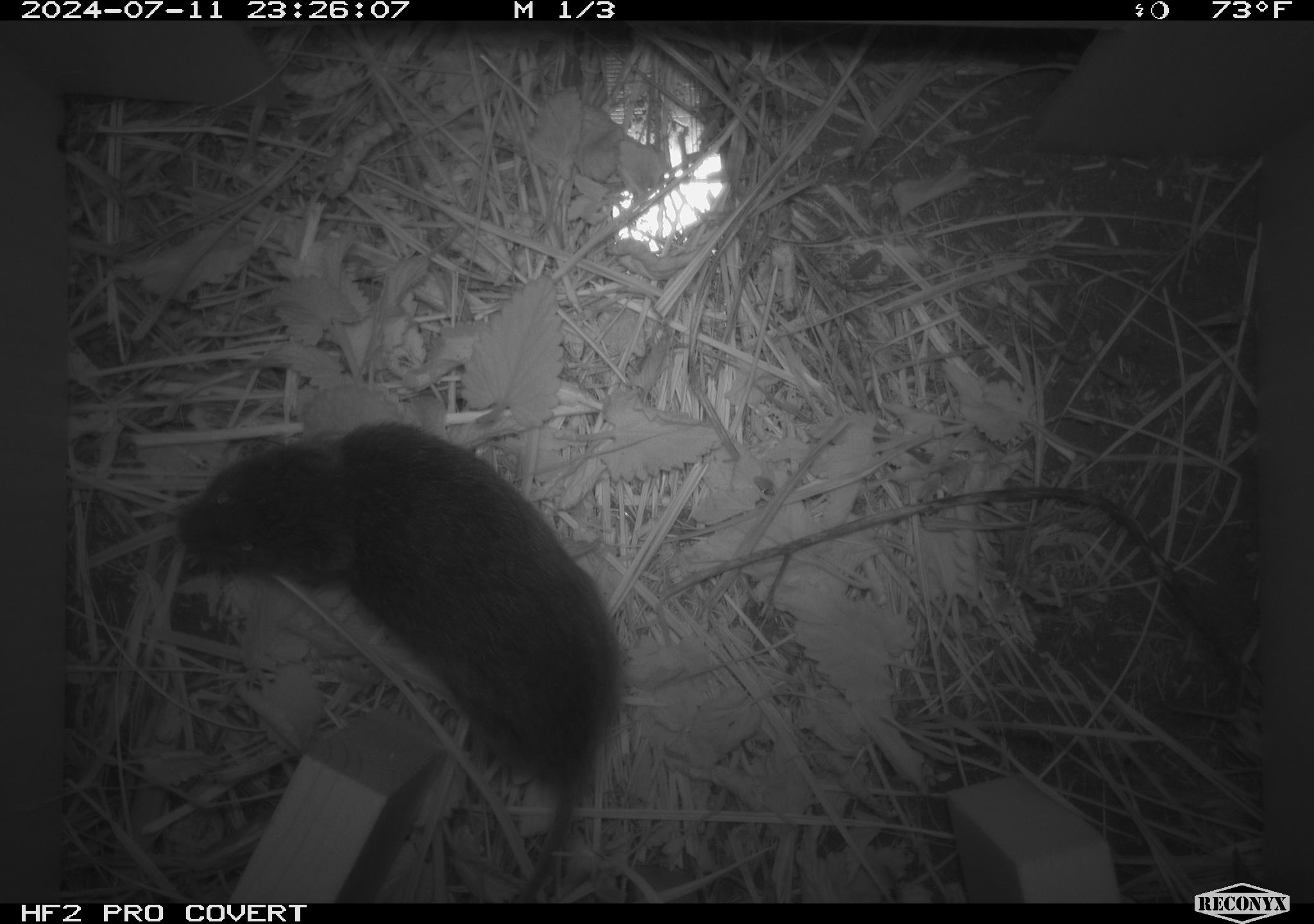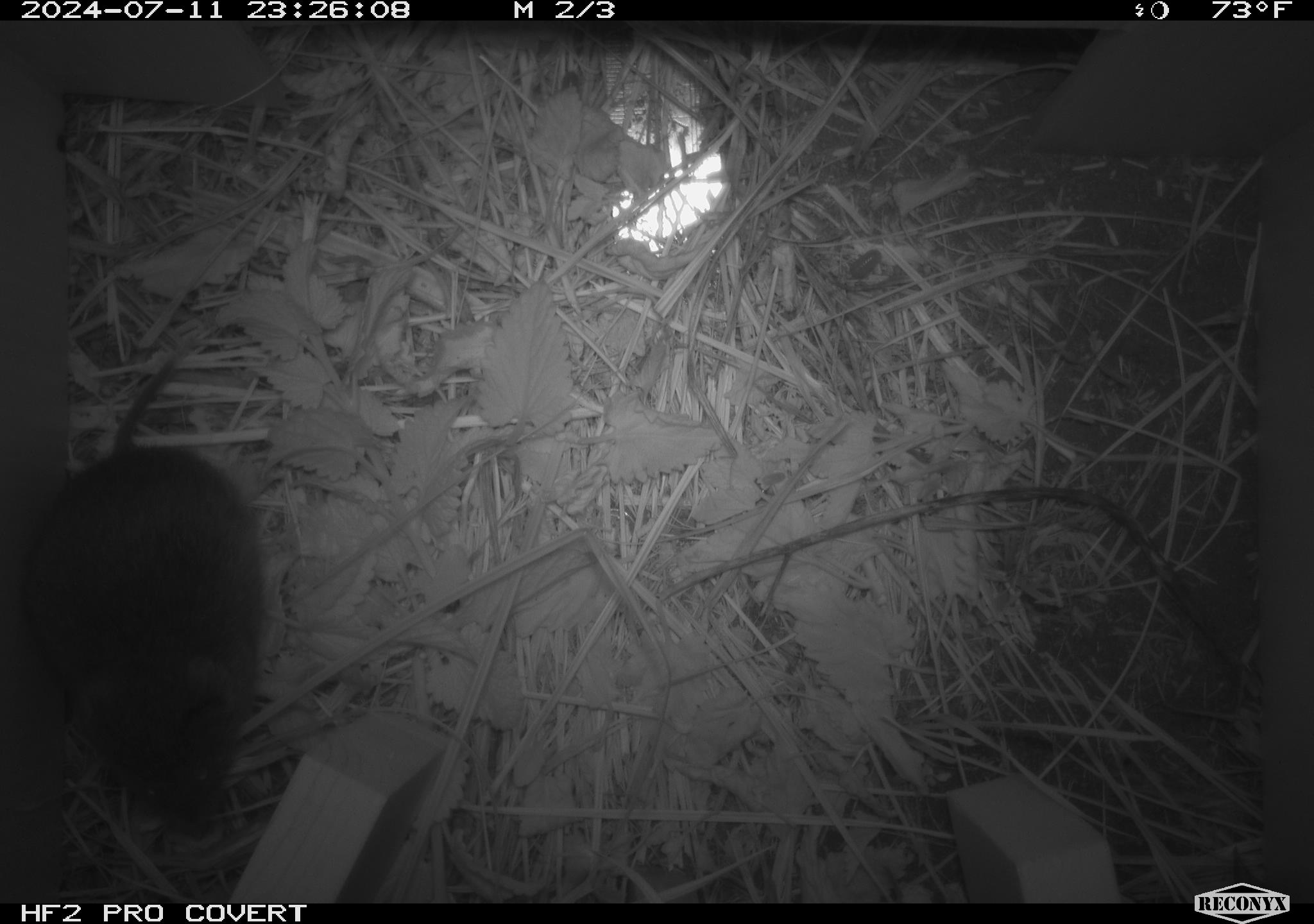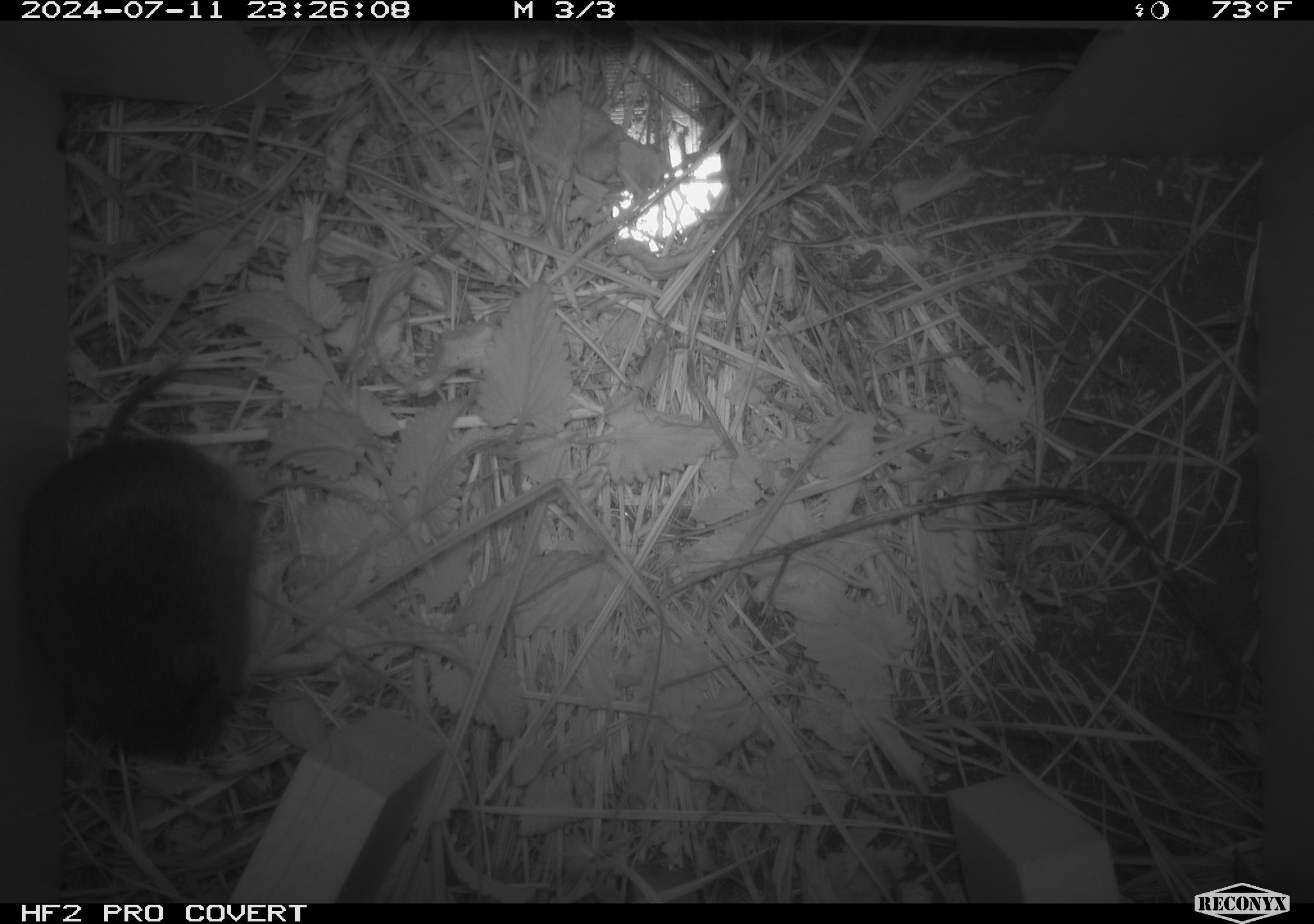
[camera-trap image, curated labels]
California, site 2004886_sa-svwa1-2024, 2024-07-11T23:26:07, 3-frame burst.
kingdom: Animalia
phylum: Chordata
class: Mammalia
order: Rodentia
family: Cricetidae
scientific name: Arvicolinae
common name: voles, lemmings, and muskrats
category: arvicolinae subfamily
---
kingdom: Animalia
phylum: Arthropoda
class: Malacostraca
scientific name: Malacostraca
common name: amphipods, crabs, isopods, krill, lobsters and shrimps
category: malacostracan